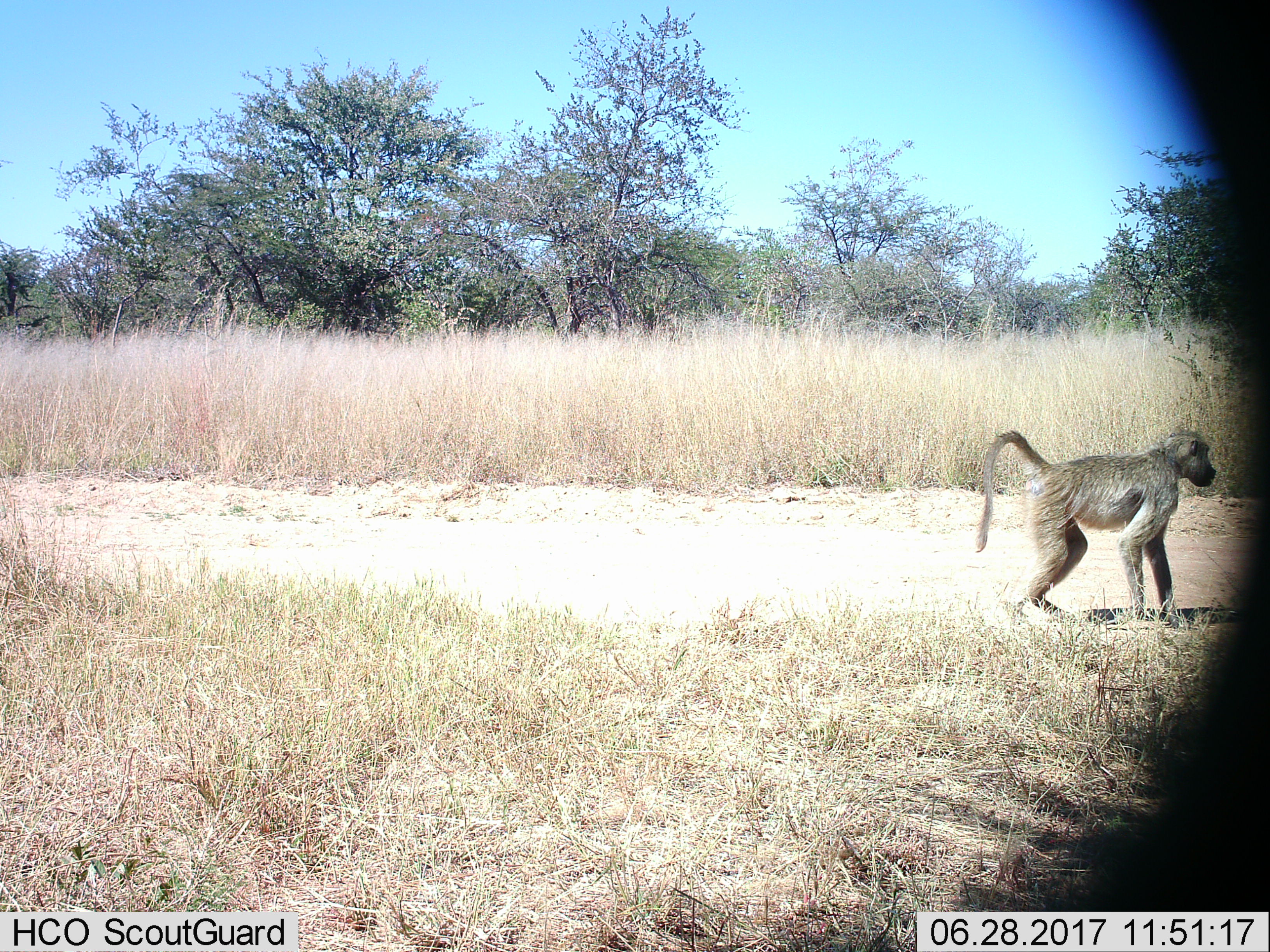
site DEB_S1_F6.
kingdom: Animalia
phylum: Chordata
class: Mammalia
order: Primates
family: Cercopithecidae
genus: Papio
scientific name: Papio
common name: baboon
Baboon (Papio), count 1. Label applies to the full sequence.